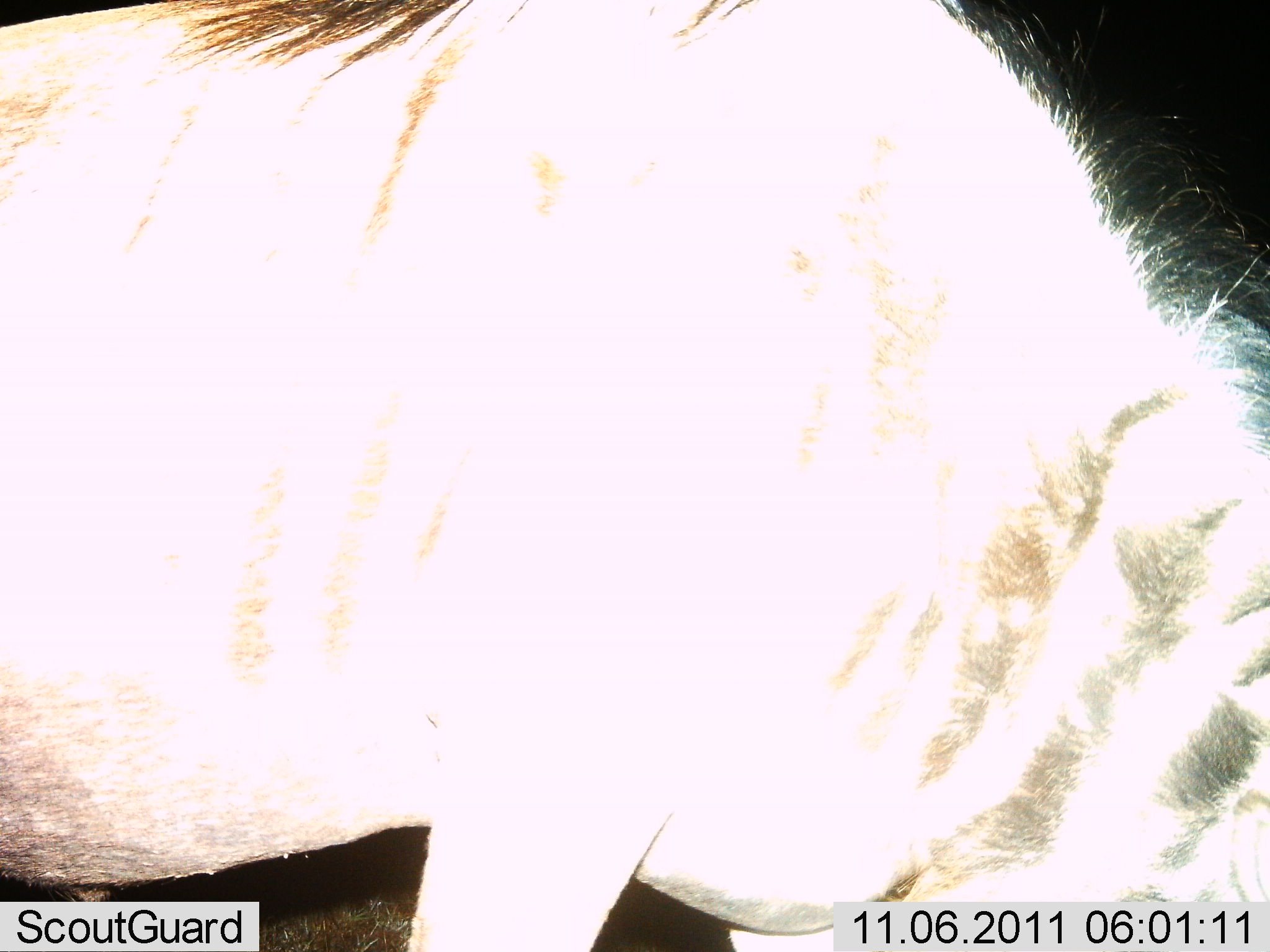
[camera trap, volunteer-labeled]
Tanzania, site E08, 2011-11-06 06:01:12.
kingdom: Animalia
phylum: Chordata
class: Mammalia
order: Artiodactyla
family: Bovidae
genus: Connochaetes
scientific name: Connochaetes taurinus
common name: blue wildebeest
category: wildebeest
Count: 1.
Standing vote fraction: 73%.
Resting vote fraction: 0%.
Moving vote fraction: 0%.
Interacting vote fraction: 0%.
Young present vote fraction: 0%.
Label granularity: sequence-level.